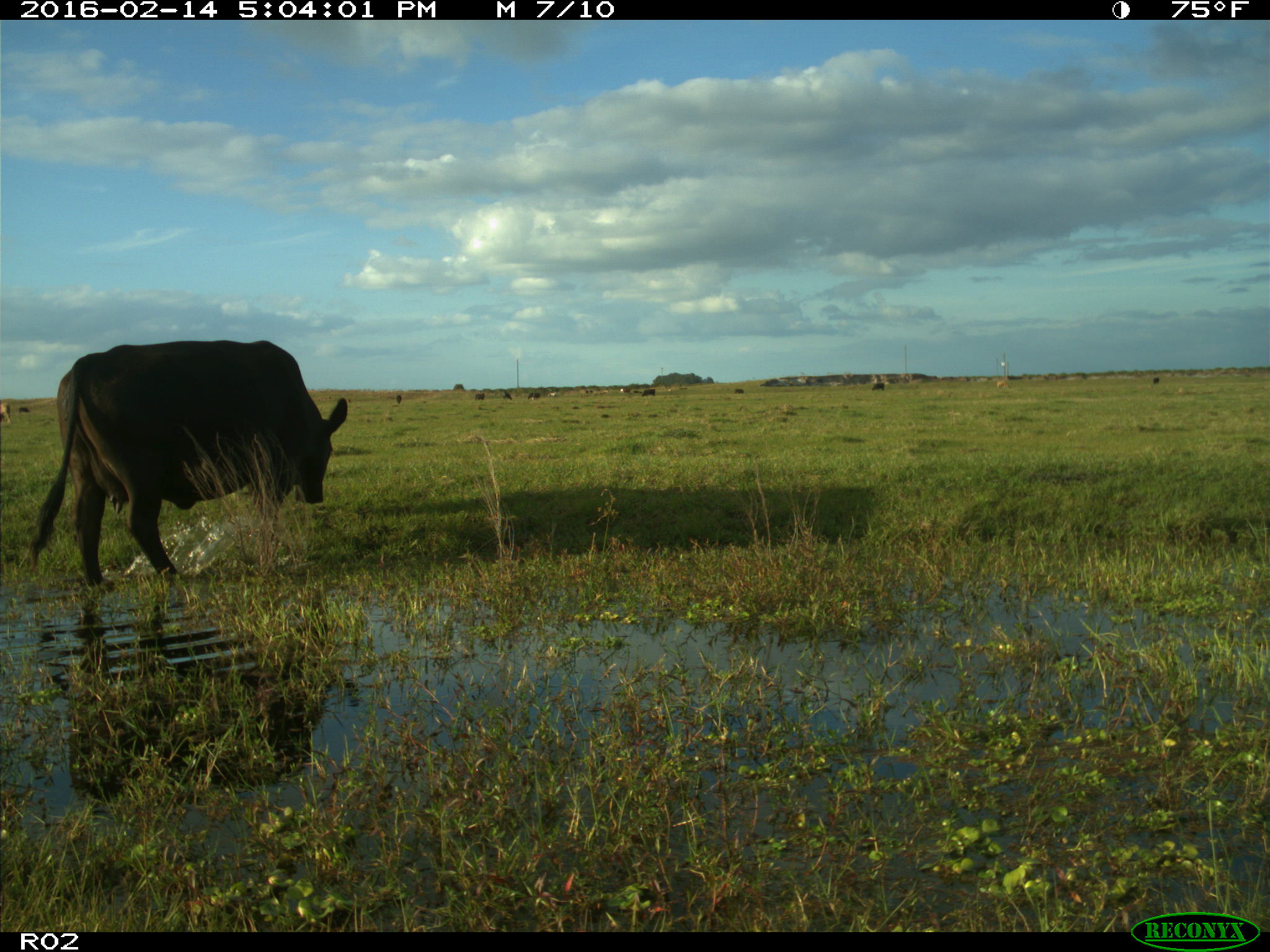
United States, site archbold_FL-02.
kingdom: Animalia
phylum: Chordata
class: Mammalia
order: Artiodactyla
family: Bovidae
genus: Bos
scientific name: Bos taurus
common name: domestic cow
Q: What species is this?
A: Bos taurus (domestic cow).